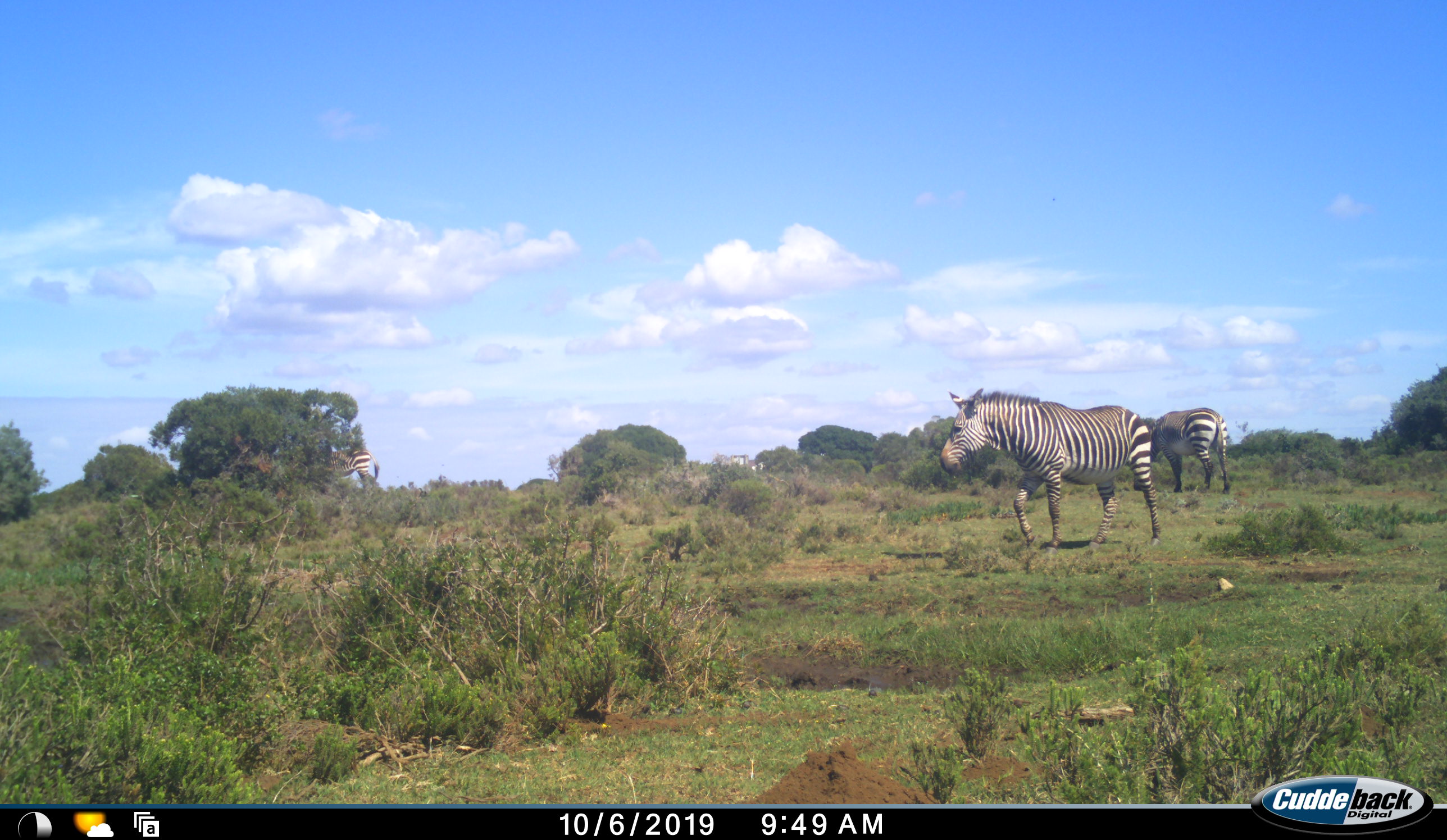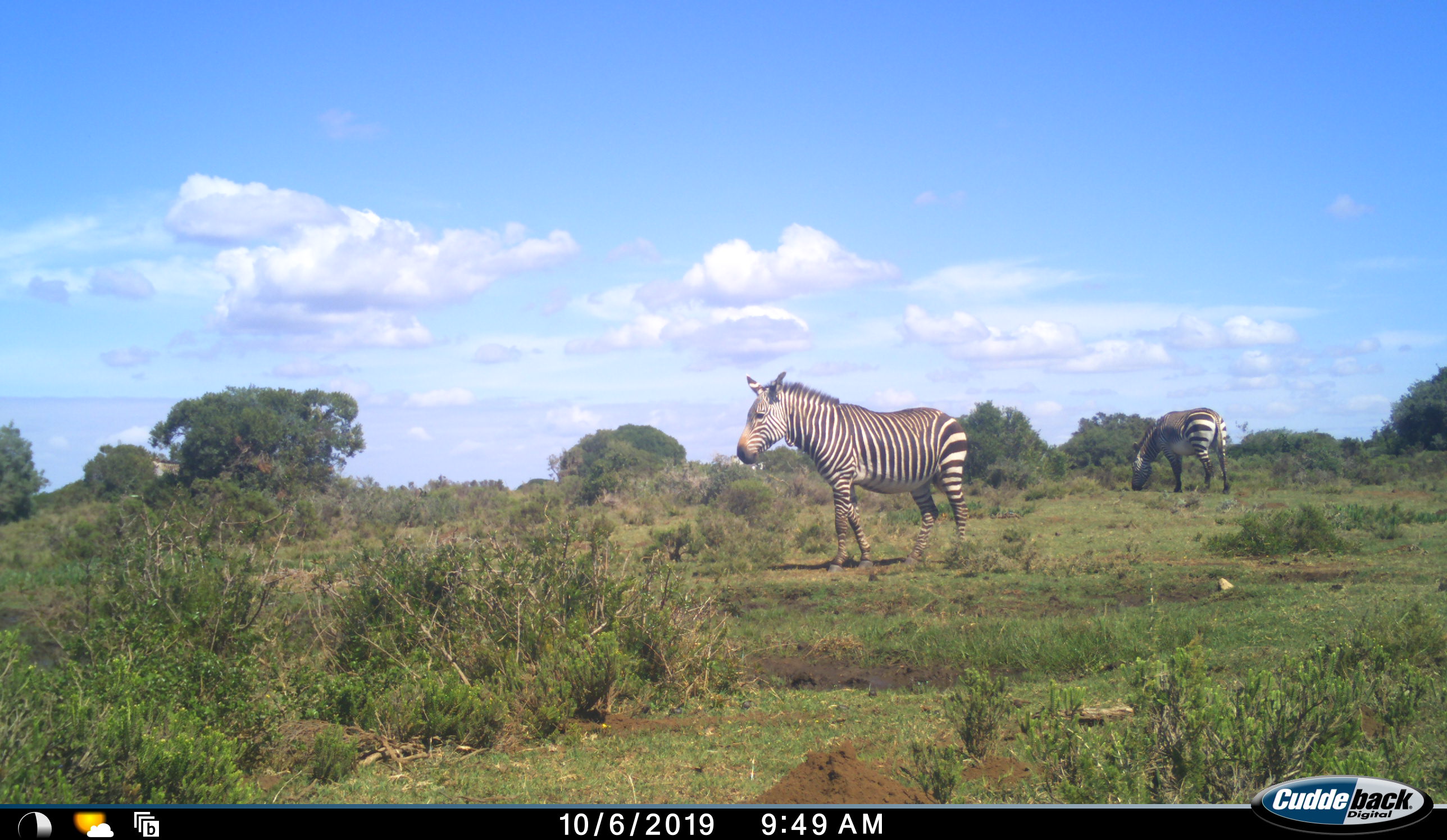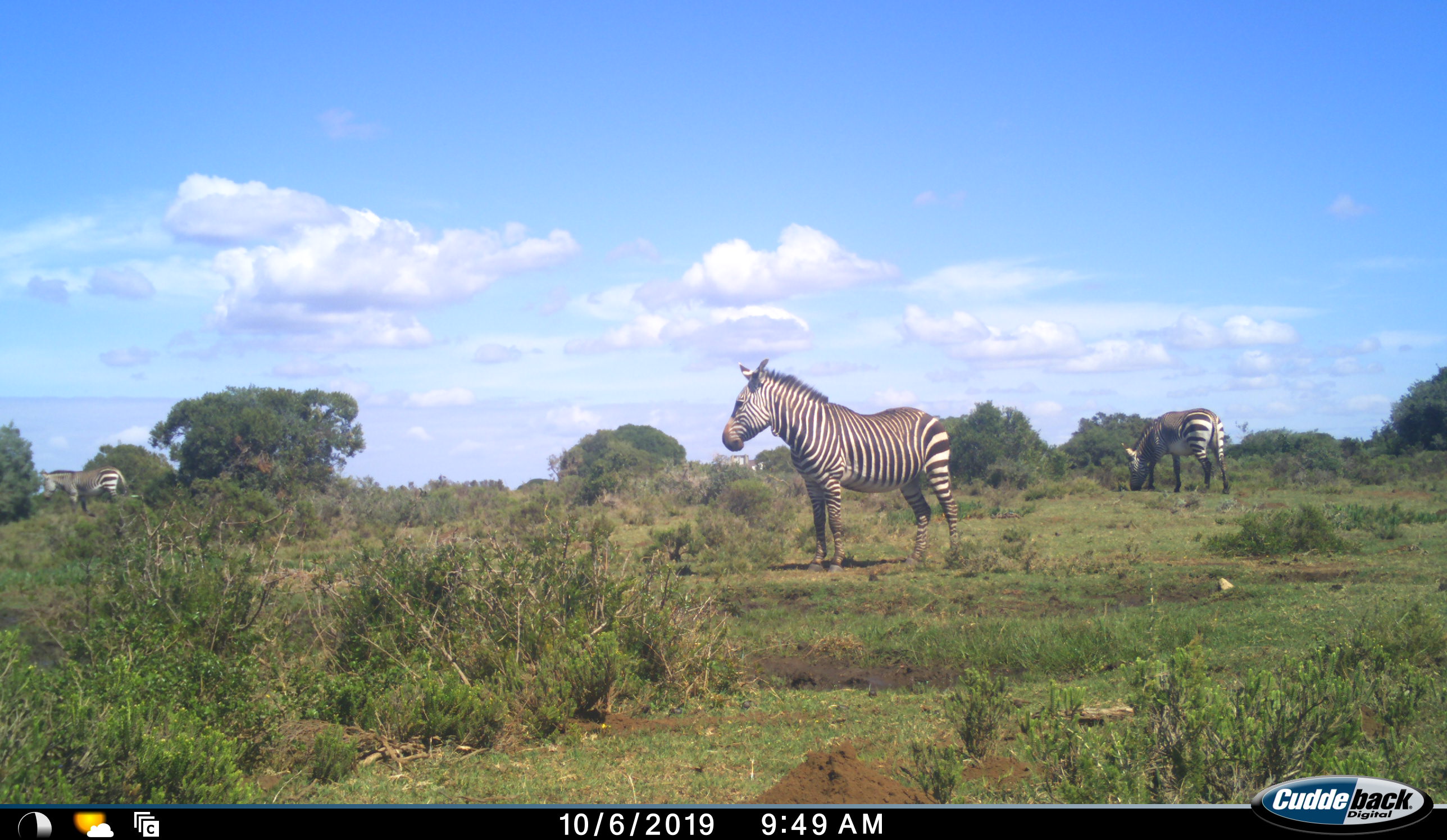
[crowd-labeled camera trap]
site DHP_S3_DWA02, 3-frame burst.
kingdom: Animalia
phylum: Chordata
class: Mammalia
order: Perissodactyla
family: Equidae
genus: Equus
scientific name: Equus zebra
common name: mountain zebra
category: zebramountain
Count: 3.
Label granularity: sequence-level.